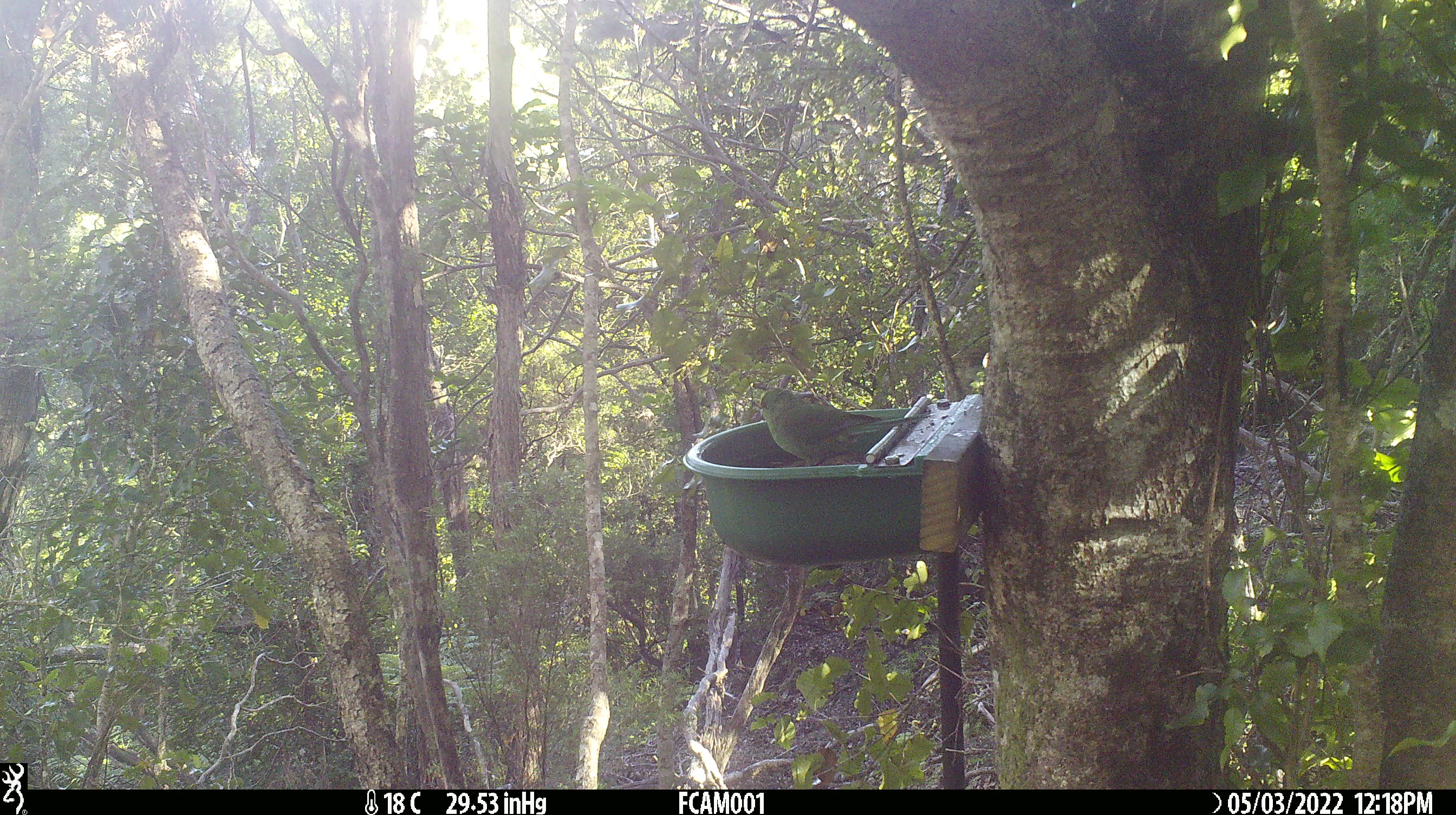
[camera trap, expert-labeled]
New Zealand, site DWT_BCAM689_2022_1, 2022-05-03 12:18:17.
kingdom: Animalia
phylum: Chordata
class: Aves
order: Psittaciformes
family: Psittaculidae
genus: Cyanoramphus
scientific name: Cyanoramphus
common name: parakeet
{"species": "parakeet (Cyanoramphus)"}